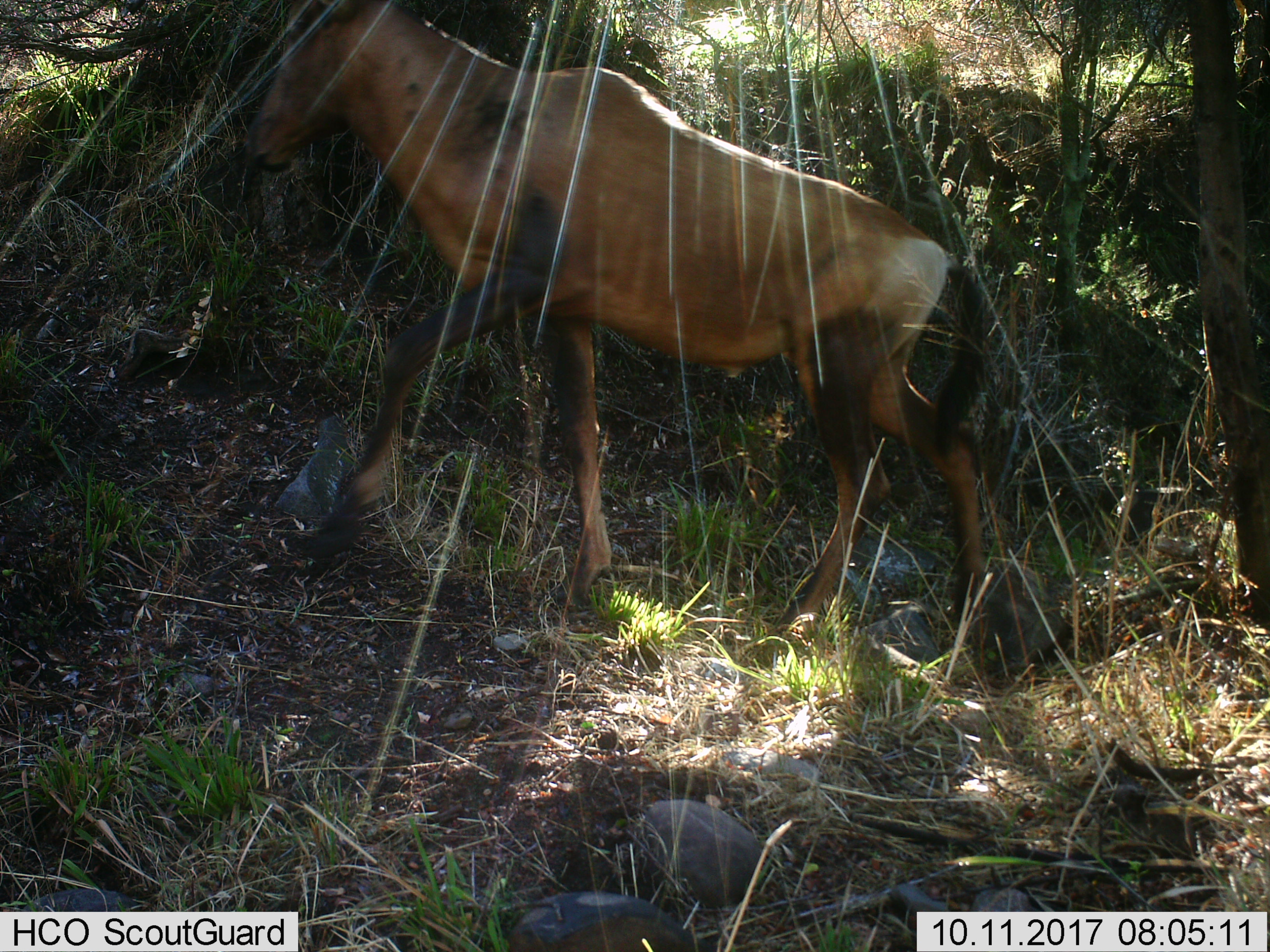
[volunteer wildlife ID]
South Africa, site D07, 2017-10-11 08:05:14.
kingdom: Animalia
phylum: Chordata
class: Mammalia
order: Artiodactyla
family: Bovidae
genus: Alcelaphus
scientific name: Alcelaphus buselaphus caama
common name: red hartebeest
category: hartebeestred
Hartebeestred (red hartebeest) (Alcelaphus buselaphus caama), count 1. Behavior (volunteer vote fractions): standing 17%, resting 0%, moving 83%, interacting 0%. Young present (vote fraction): 0%. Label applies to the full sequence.